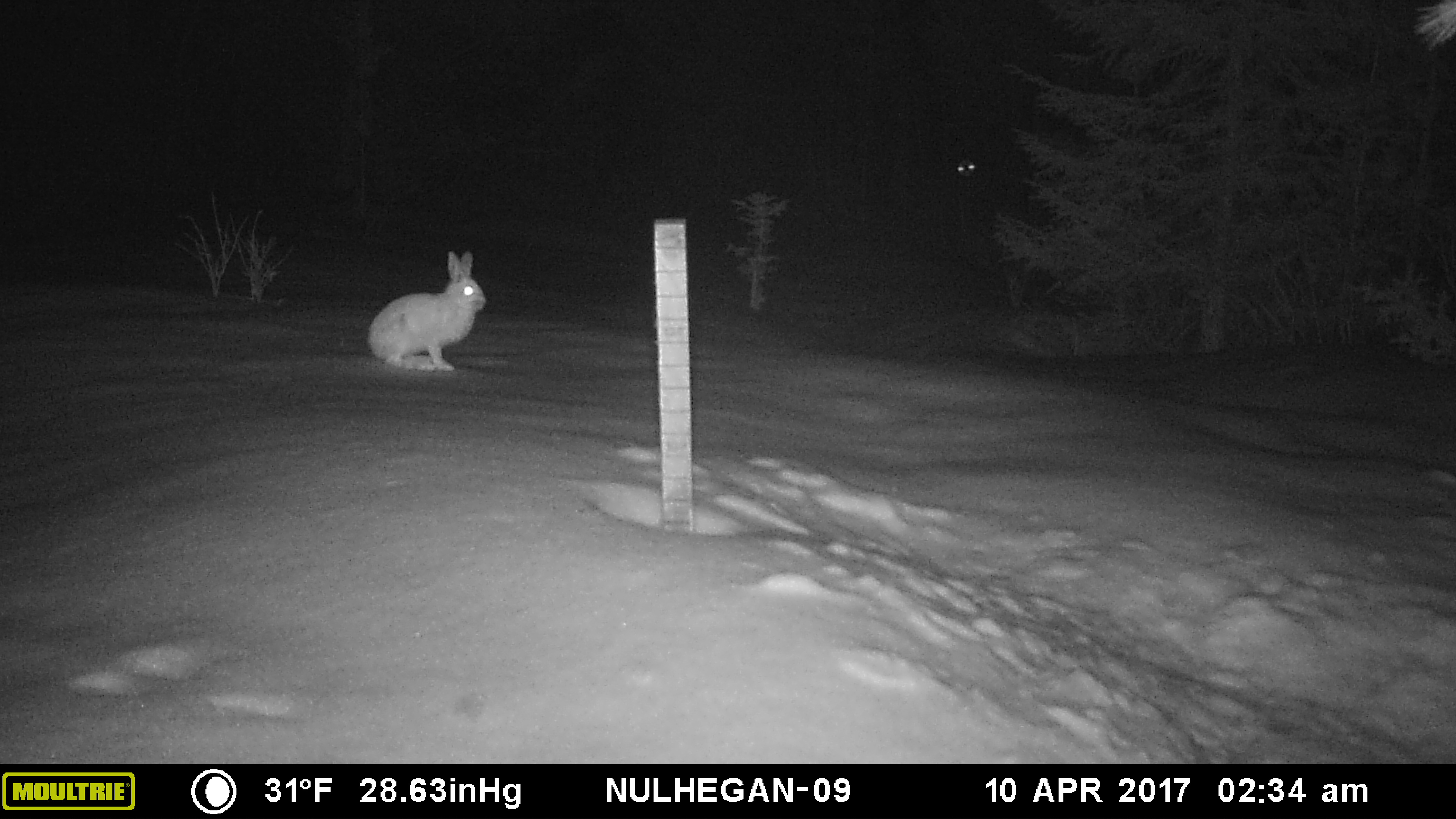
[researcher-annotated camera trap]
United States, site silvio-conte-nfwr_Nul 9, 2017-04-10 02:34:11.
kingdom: Animalia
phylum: Chordata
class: Mammalia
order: Lagomorpha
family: Leporidae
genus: Lepus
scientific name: Lepus americanus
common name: snowshoe hare